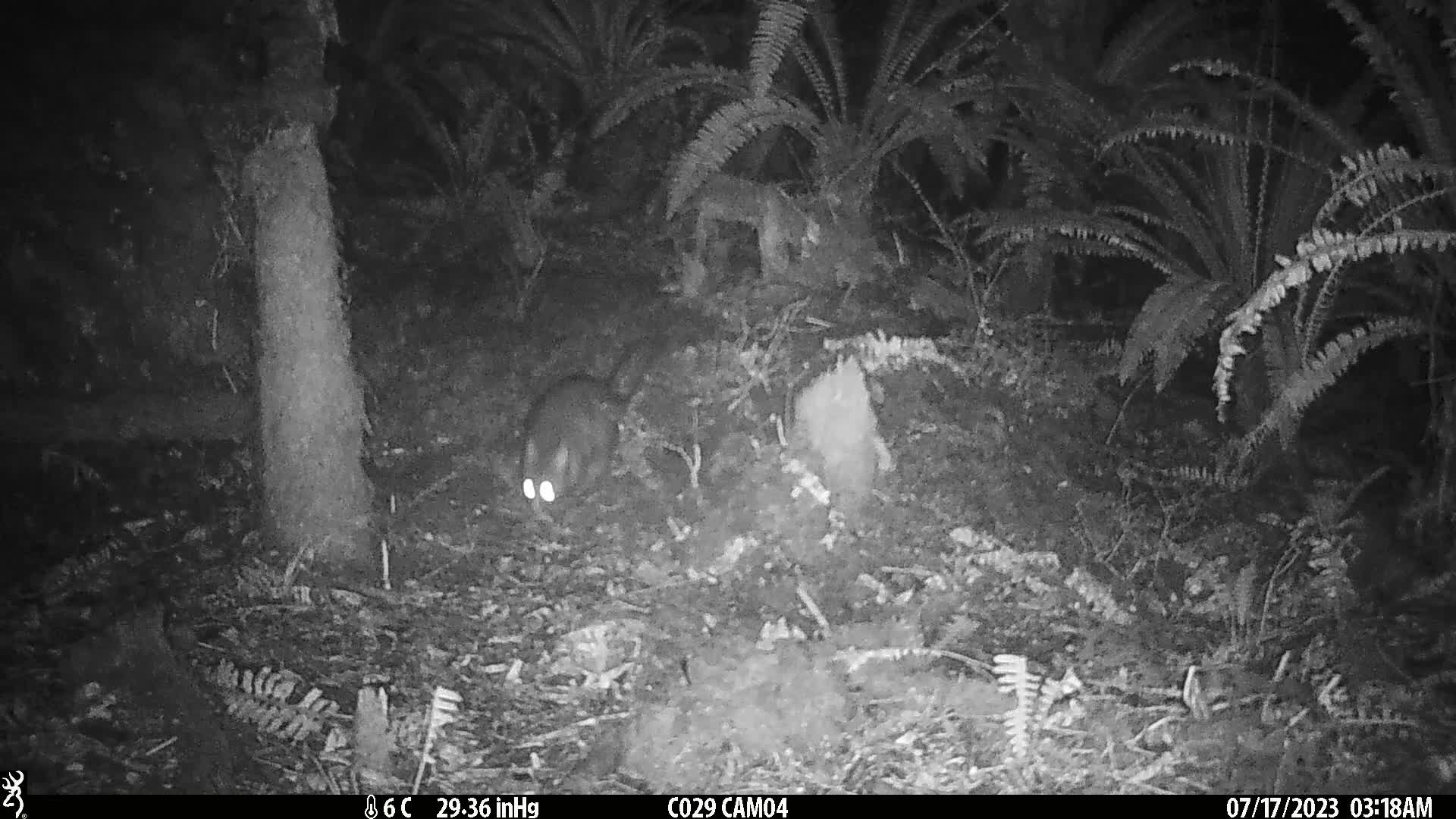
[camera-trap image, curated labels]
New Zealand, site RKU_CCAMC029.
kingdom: Animalia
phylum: Chordata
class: Mammalia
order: Diprotodontia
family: Phalangeridae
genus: Trichosurus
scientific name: Trichosurus vulpecula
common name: common brushtail possum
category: possum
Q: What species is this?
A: Possum (common brushtail possum) (Trichosurus vulpecula).